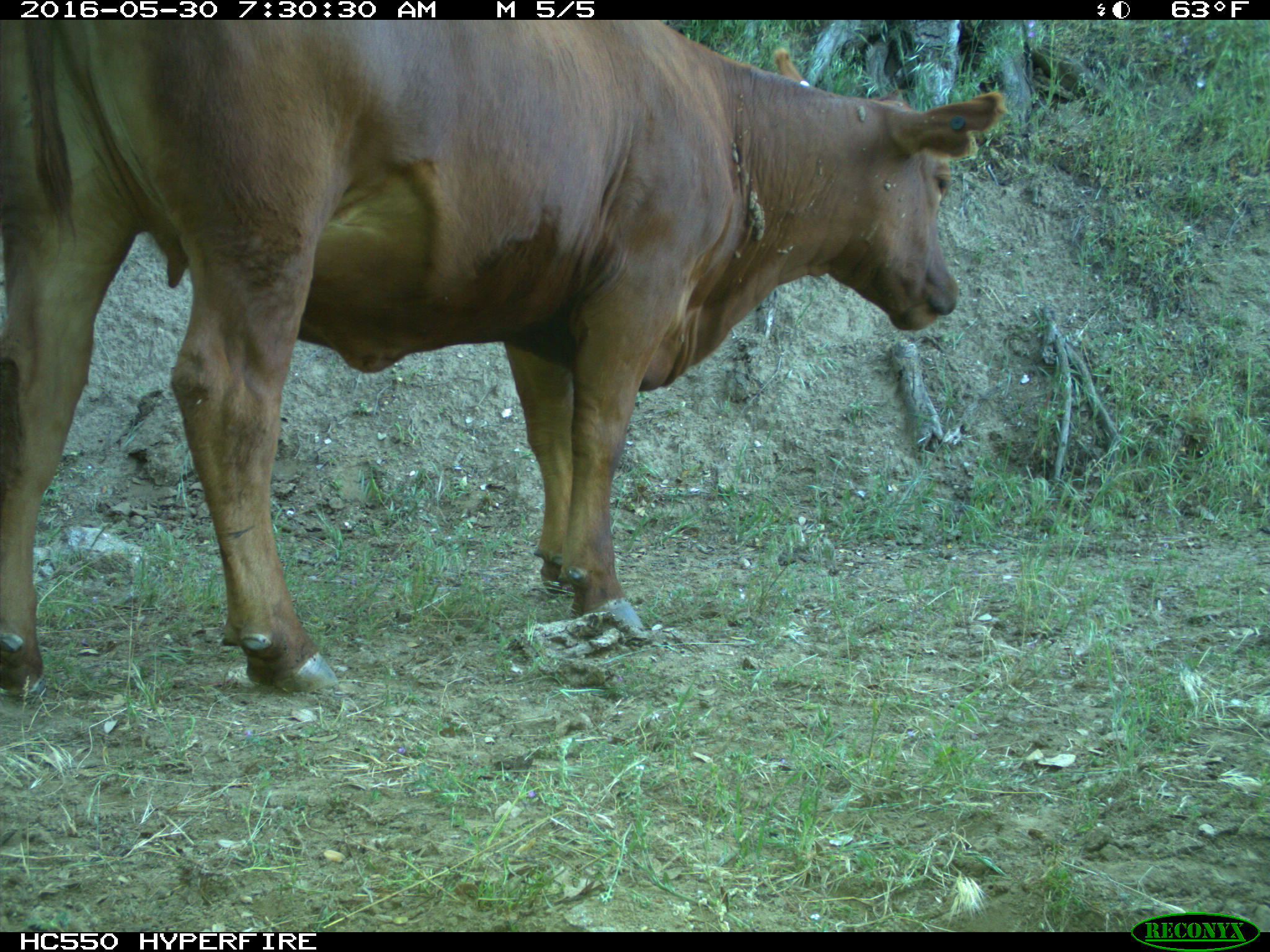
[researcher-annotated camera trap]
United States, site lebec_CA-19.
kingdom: Animalia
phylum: Chordata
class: Mammalia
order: Artiodactyla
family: Bovidae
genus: Bos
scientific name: Bos taurus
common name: domestic cow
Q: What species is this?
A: Bos taurus (domestic cow).